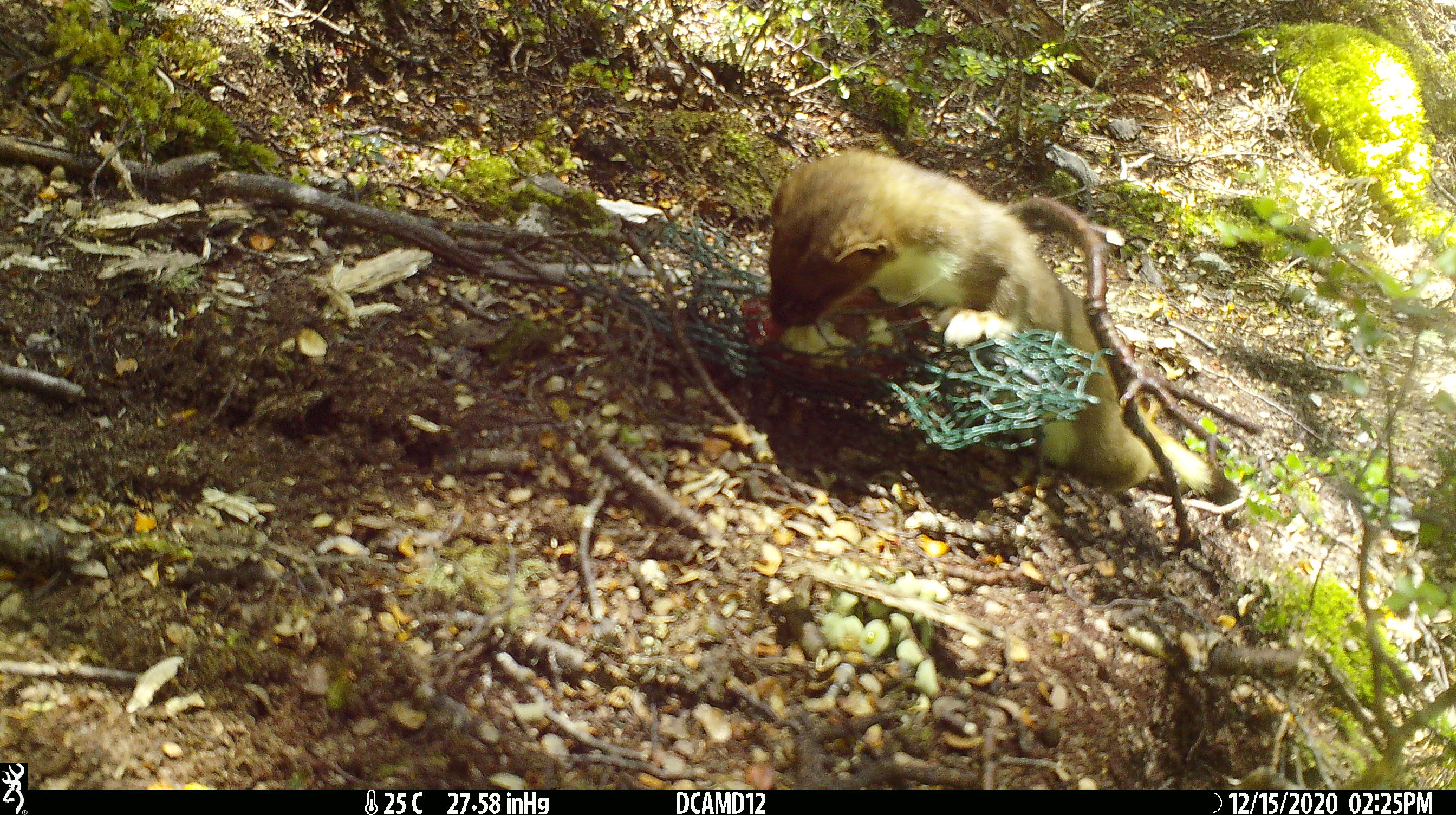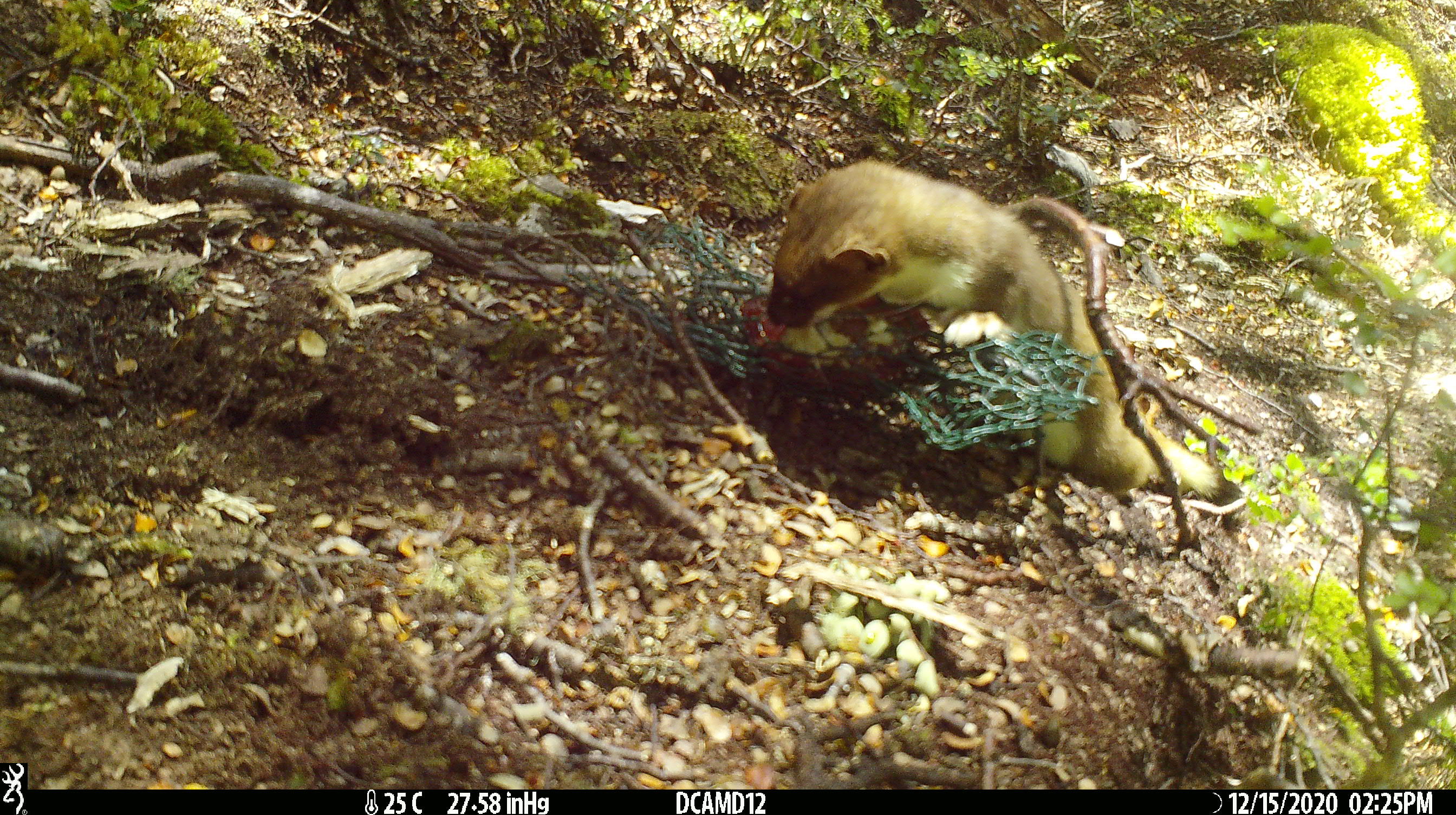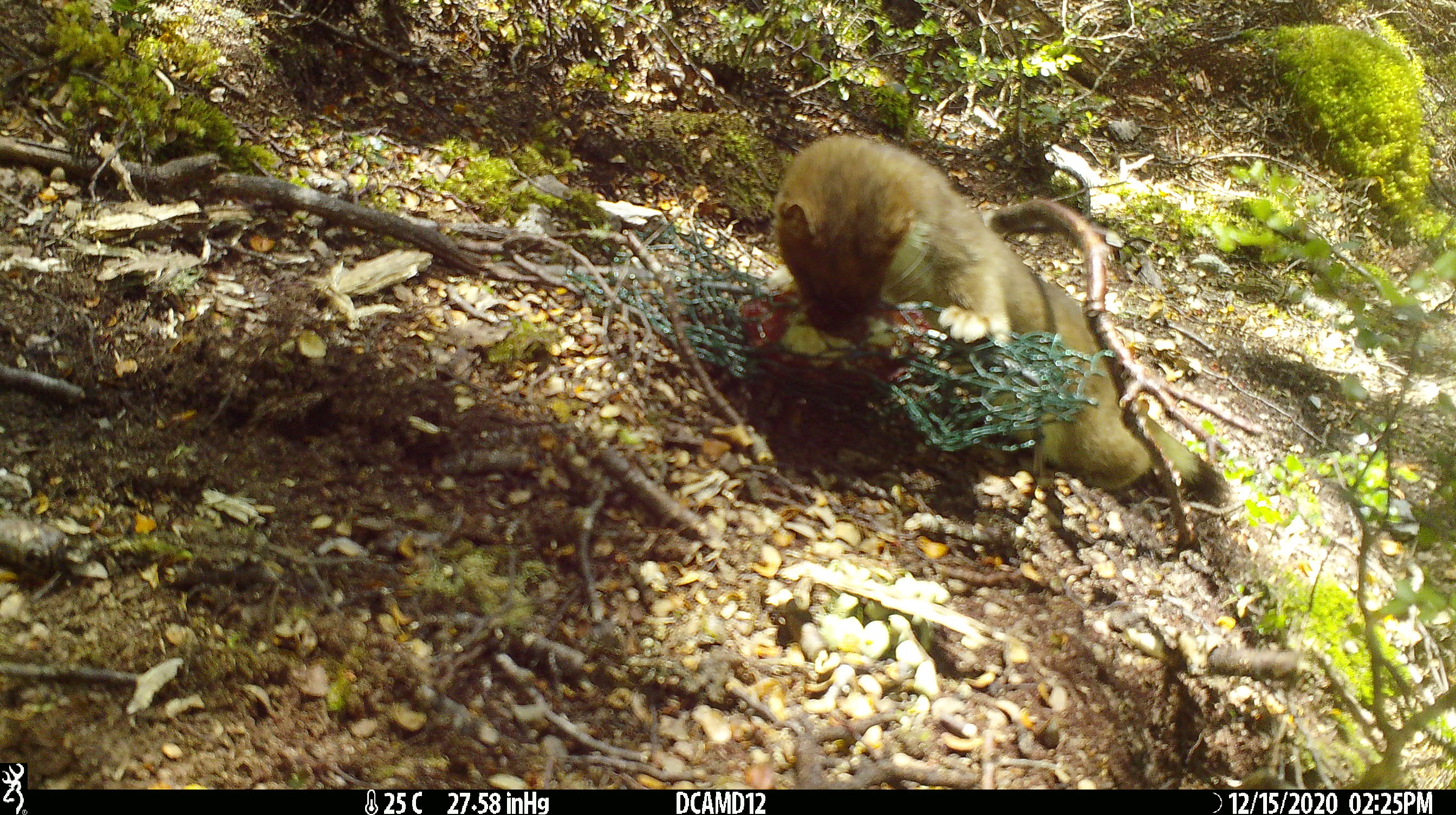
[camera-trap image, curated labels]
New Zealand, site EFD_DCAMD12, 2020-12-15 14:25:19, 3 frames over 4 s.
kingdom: Animalia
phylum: Chordata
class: Mammalia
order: Carnivora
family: Mustelidae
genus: Mustela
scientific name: Mustela erminea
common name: stoat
Stoat (Mustela erminea).